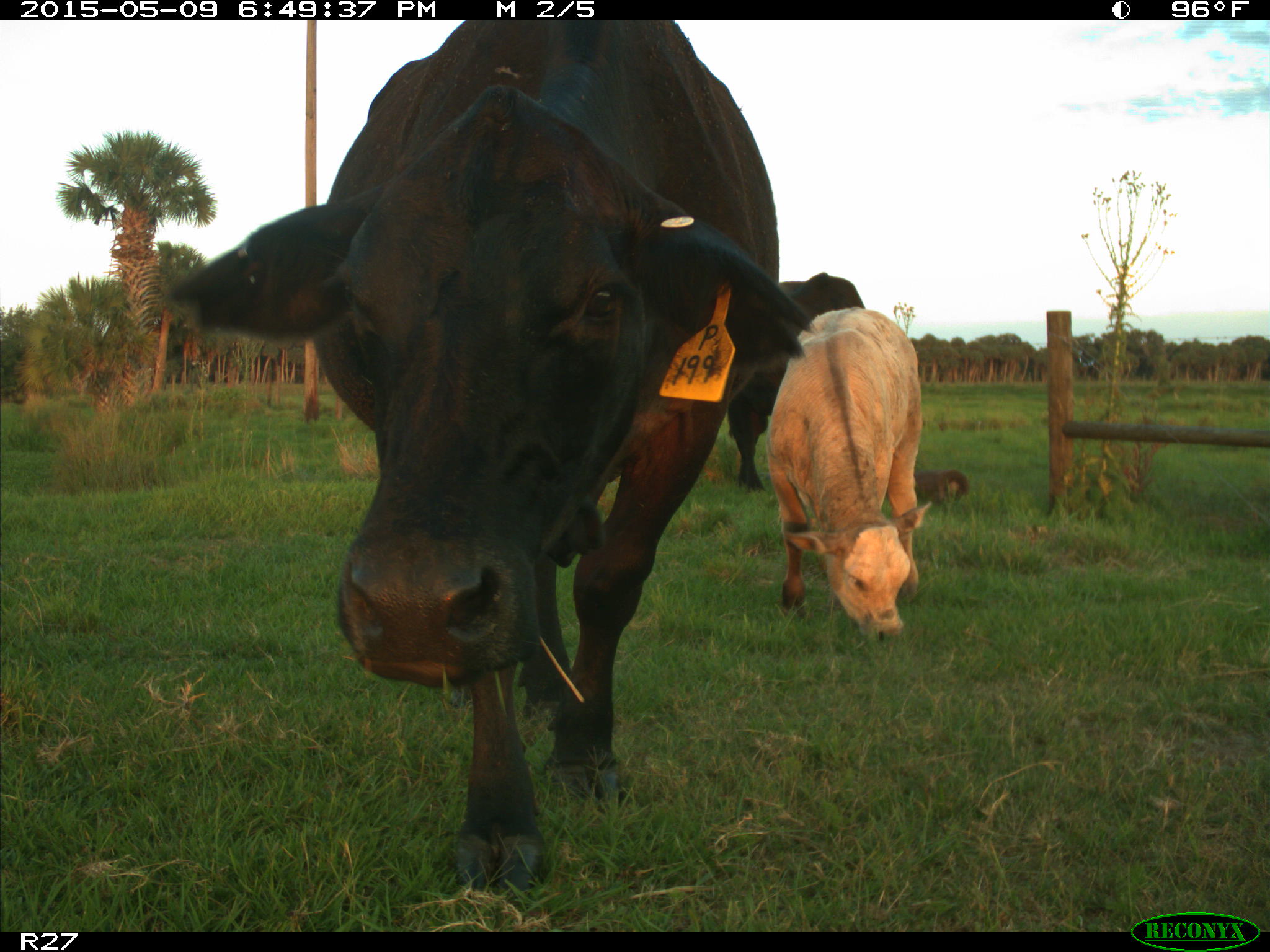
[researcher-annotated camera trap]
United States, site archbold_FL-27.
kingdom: Animalia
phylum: Chordata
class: Mammalia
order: Artiodactyla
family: Bovidae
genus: Bos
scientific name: Bos taurus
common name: domestic cow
Bos taurus (domestic cow).